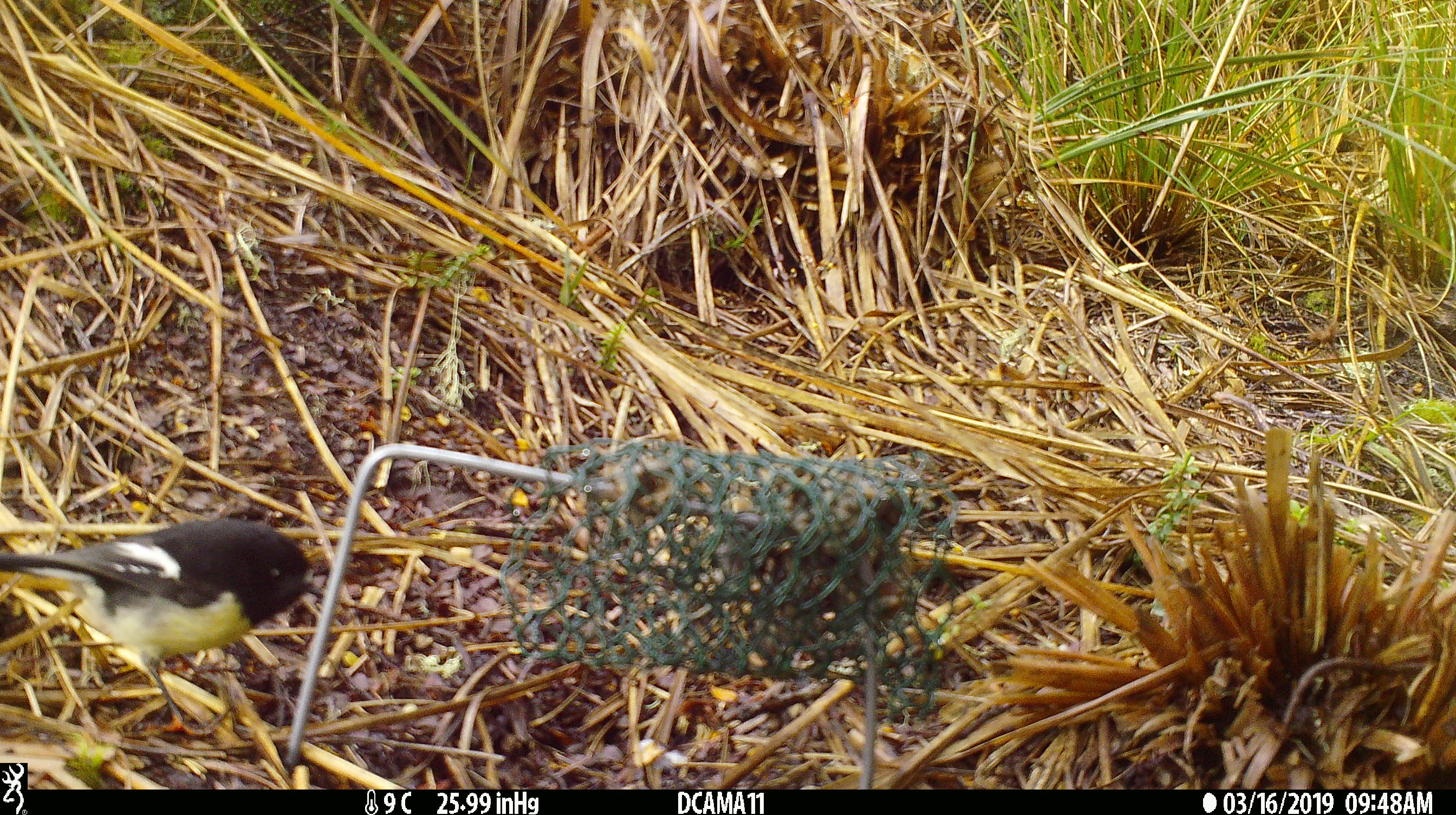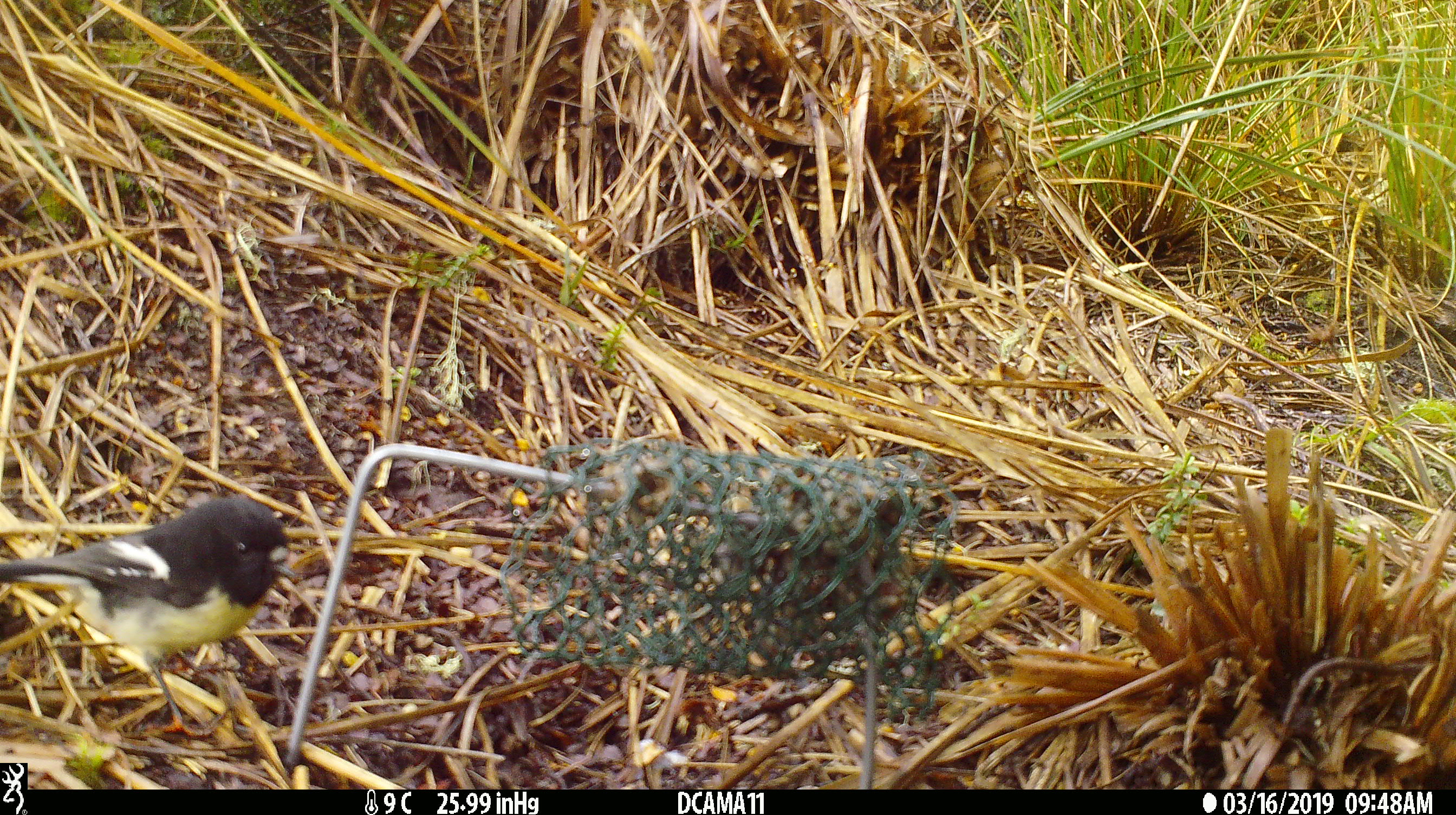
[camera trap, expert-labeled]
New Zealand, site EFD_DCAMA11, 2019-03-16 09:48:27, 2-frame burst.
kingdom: Animalia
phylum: Chordata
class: Aves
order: Passeriformes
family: Petroicidae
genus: Petroica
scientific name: Petroica macrocephala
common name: tomtit